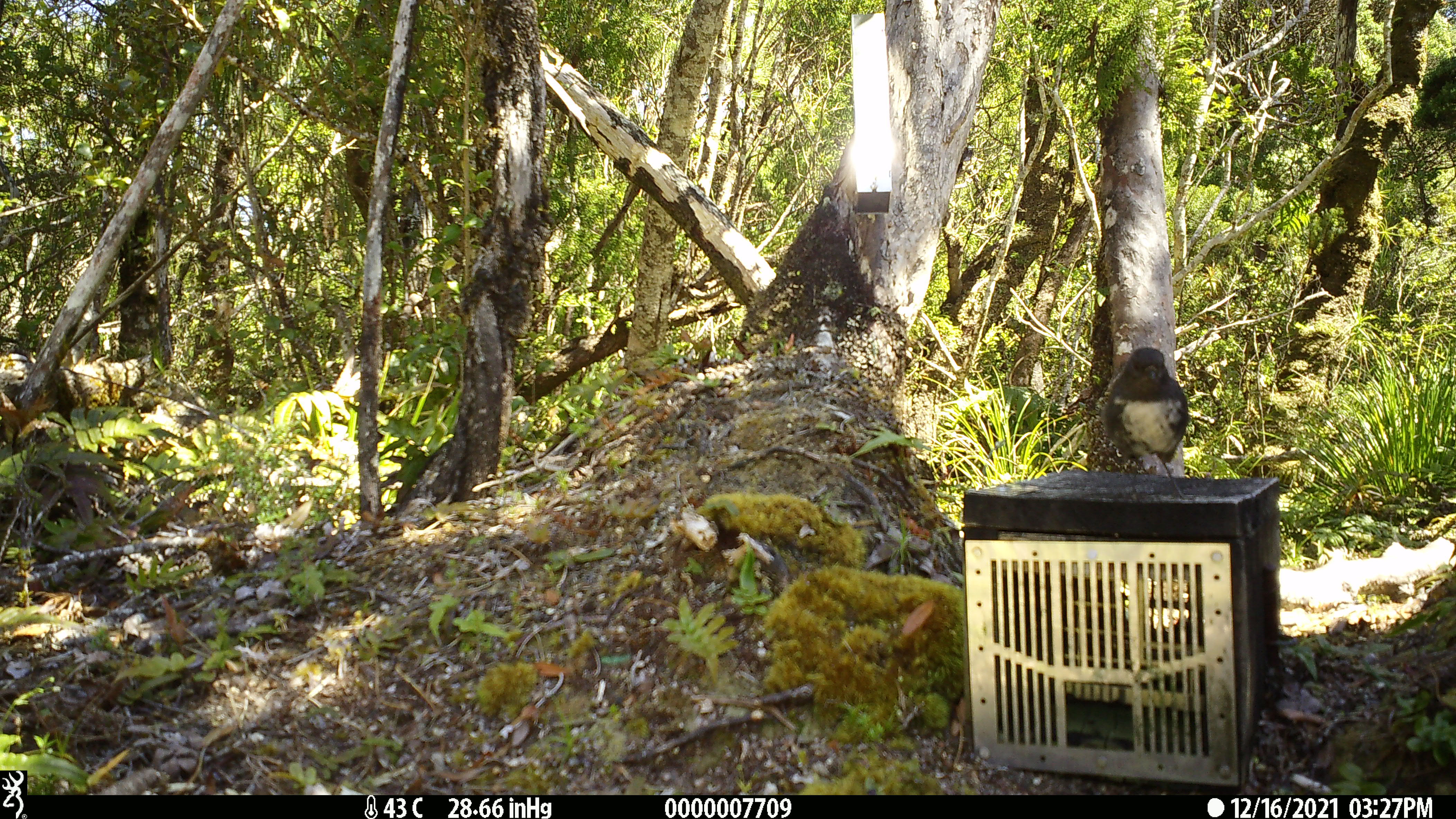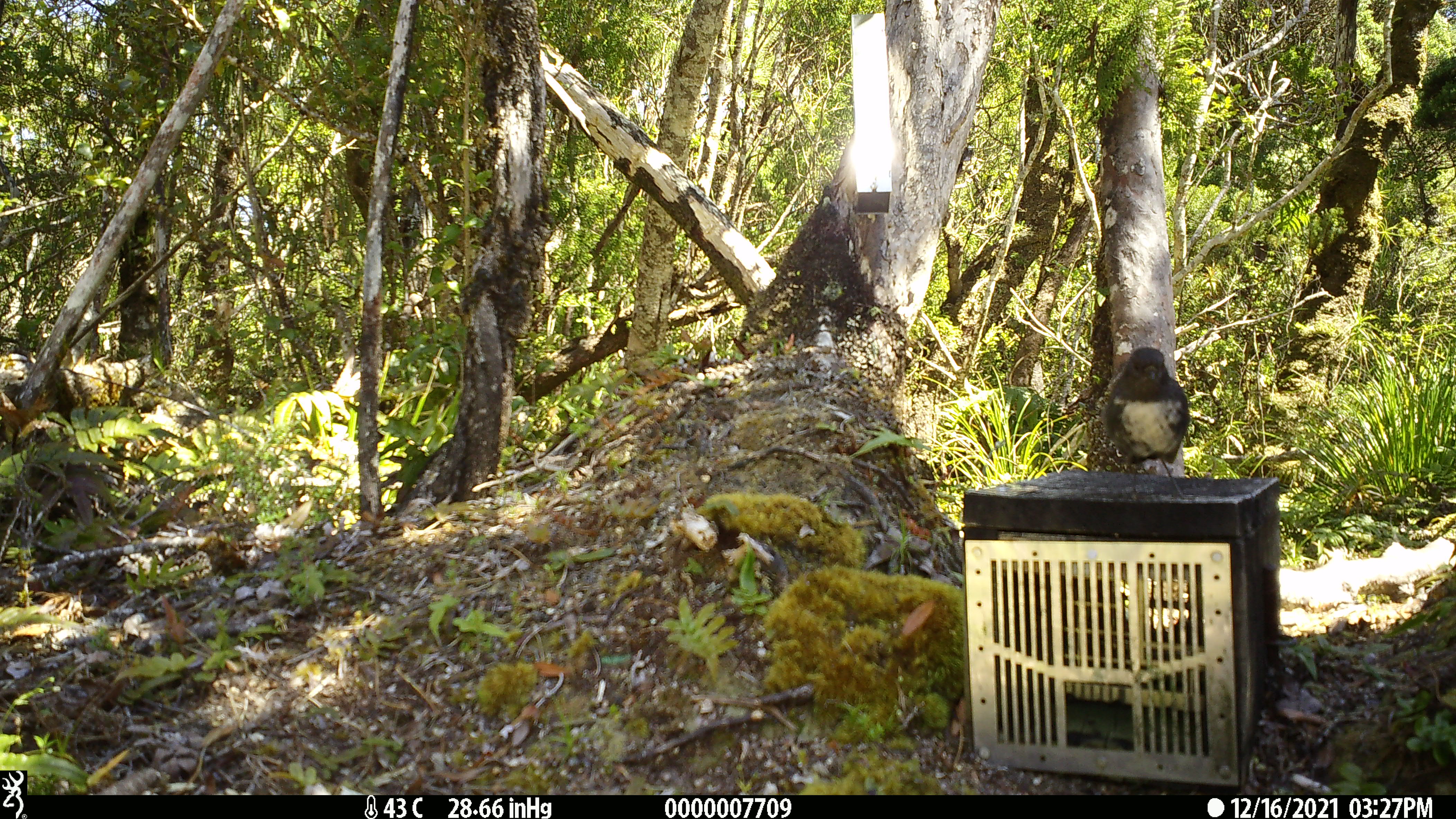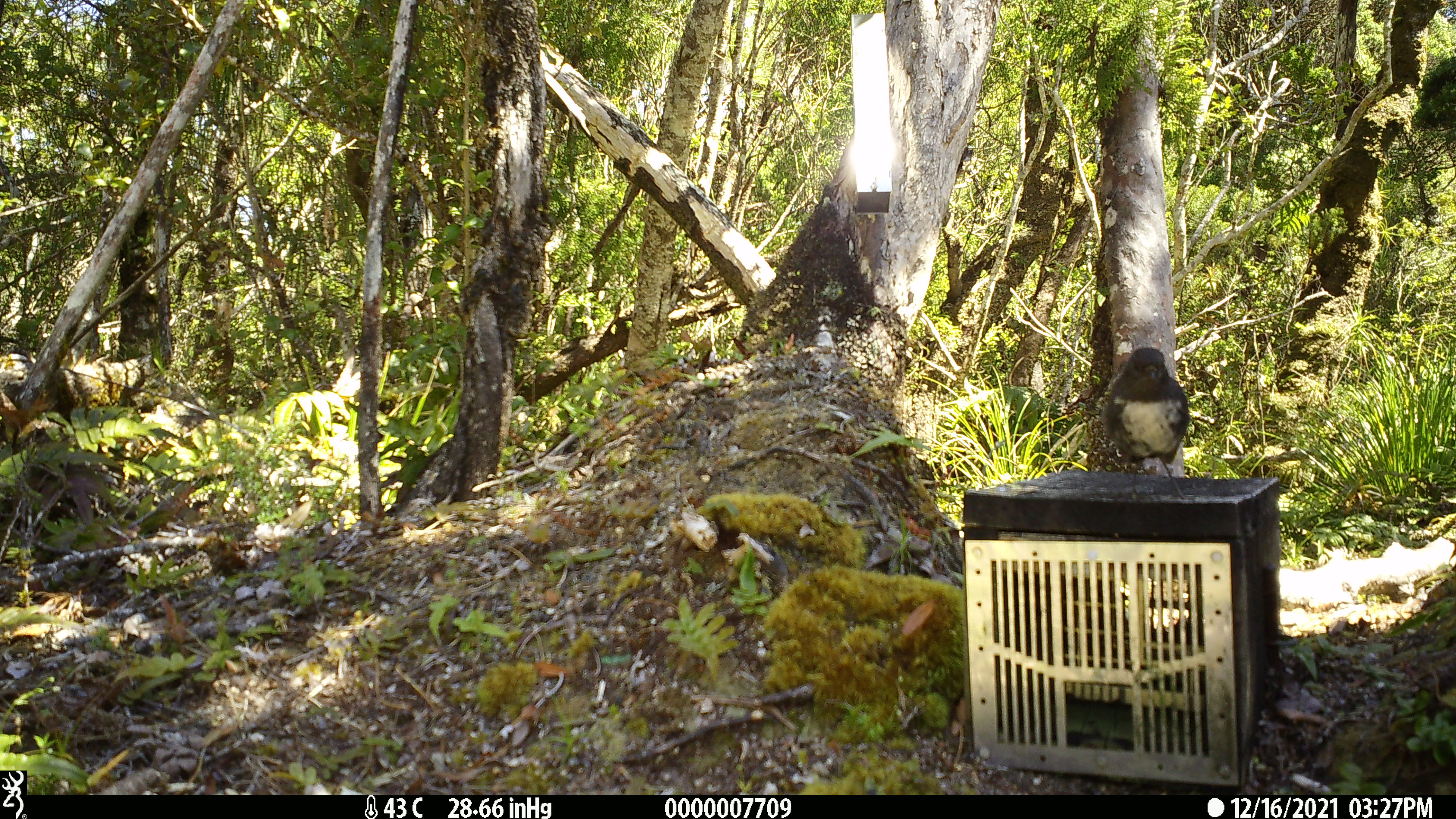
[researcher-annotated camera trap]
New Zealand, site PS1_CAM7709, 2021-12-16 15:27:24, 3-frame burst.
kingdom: Animalia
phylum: Chordata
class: Aves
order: Passeriformes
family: Petroicidae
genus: Petroica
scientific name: Petroica australis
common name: new zealand robin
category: robin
Robin (new zealand robin) (Petroica australis).